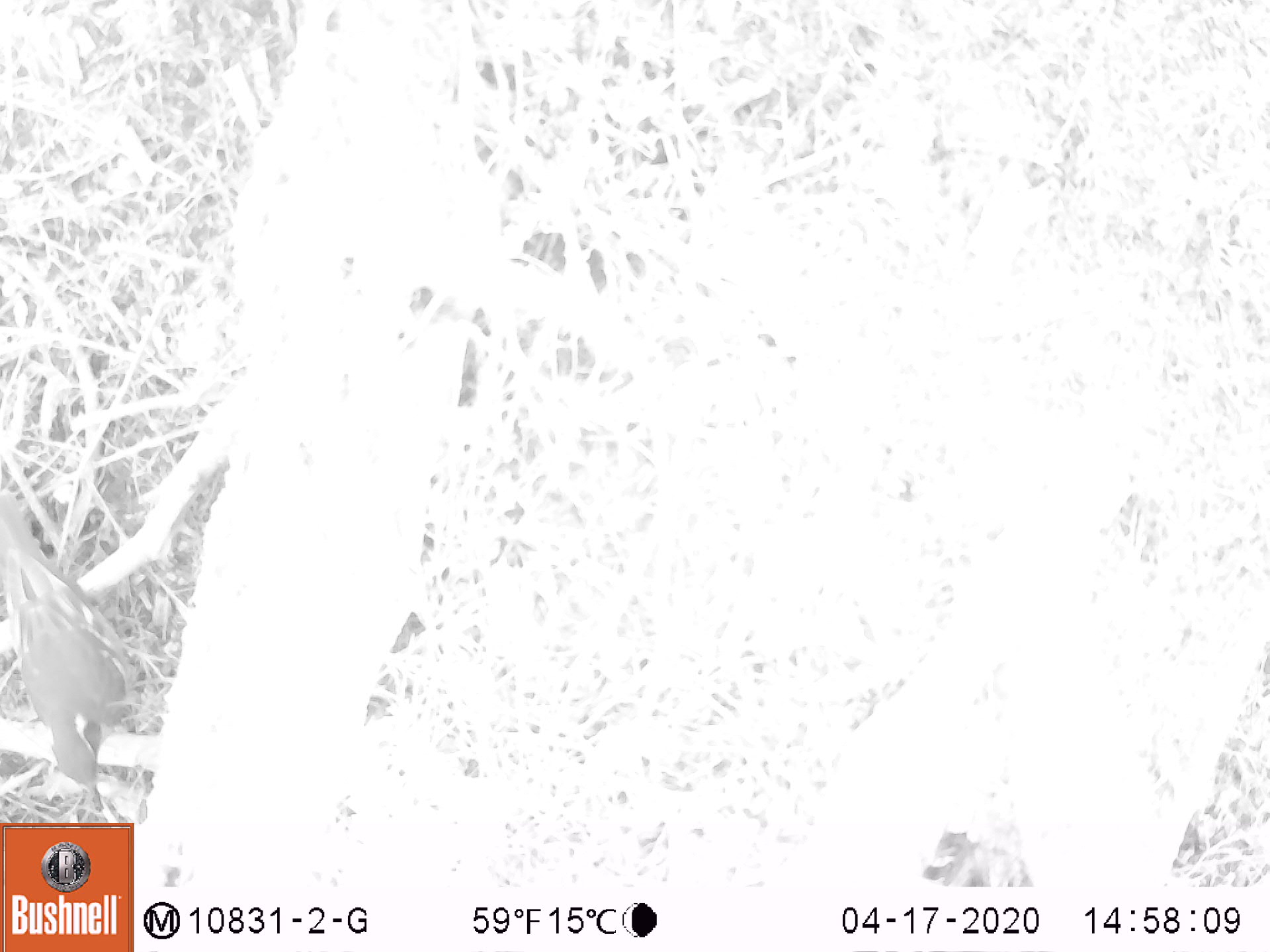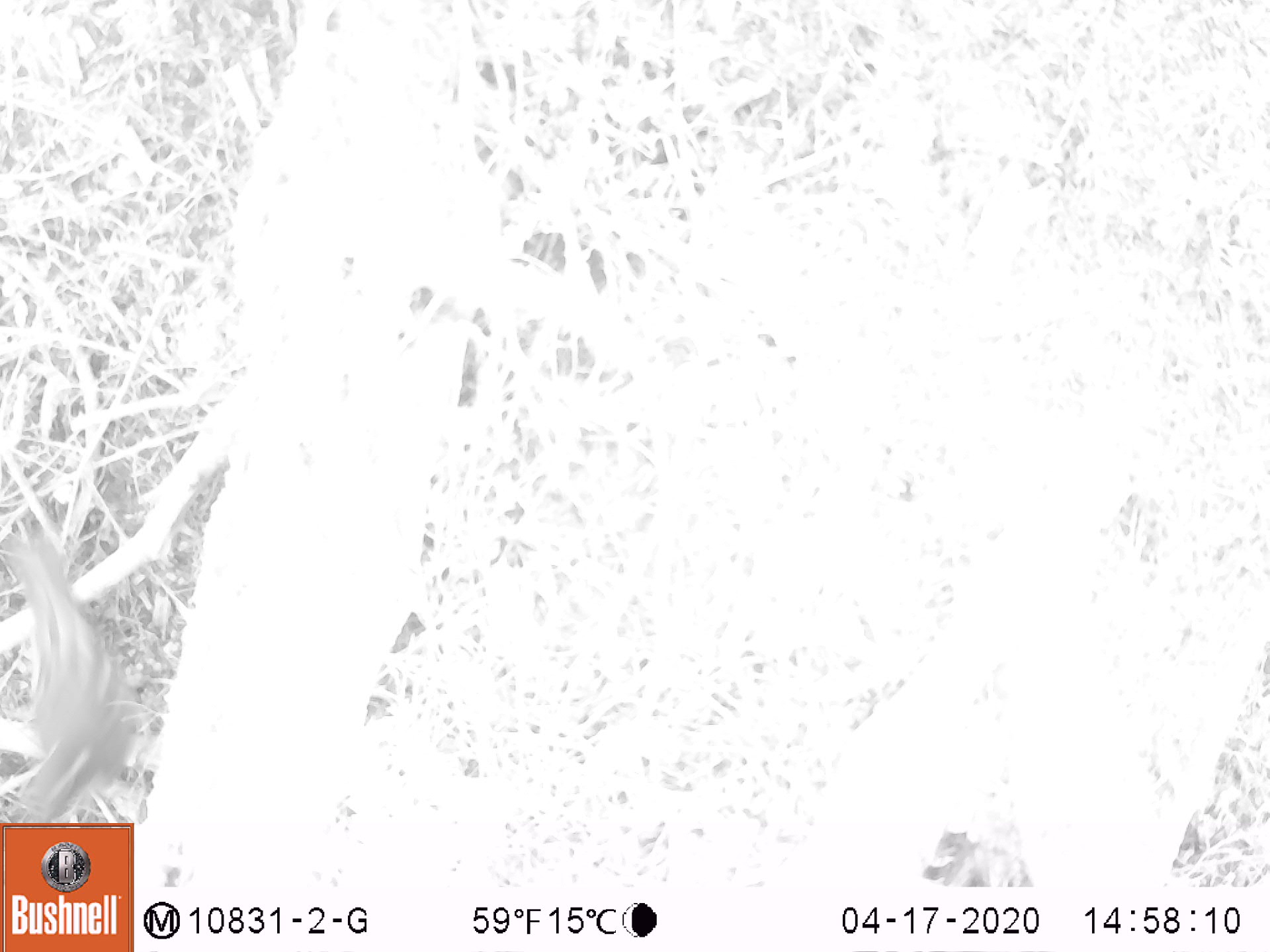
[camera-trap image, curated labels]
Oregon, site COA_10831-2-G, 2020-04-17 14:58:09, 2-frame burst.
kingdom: Animalia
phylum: Chordata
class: Aves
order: Passeriformes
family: Turdidae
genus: Ixoreus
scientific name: Ixoreus naevius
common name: varied thrush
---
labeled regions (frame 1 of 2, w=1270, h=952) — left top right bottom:
varied thrush: 3 494 135 811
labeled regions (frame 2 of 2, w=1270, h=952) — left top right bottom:
varied thrush: 7 533 133 814